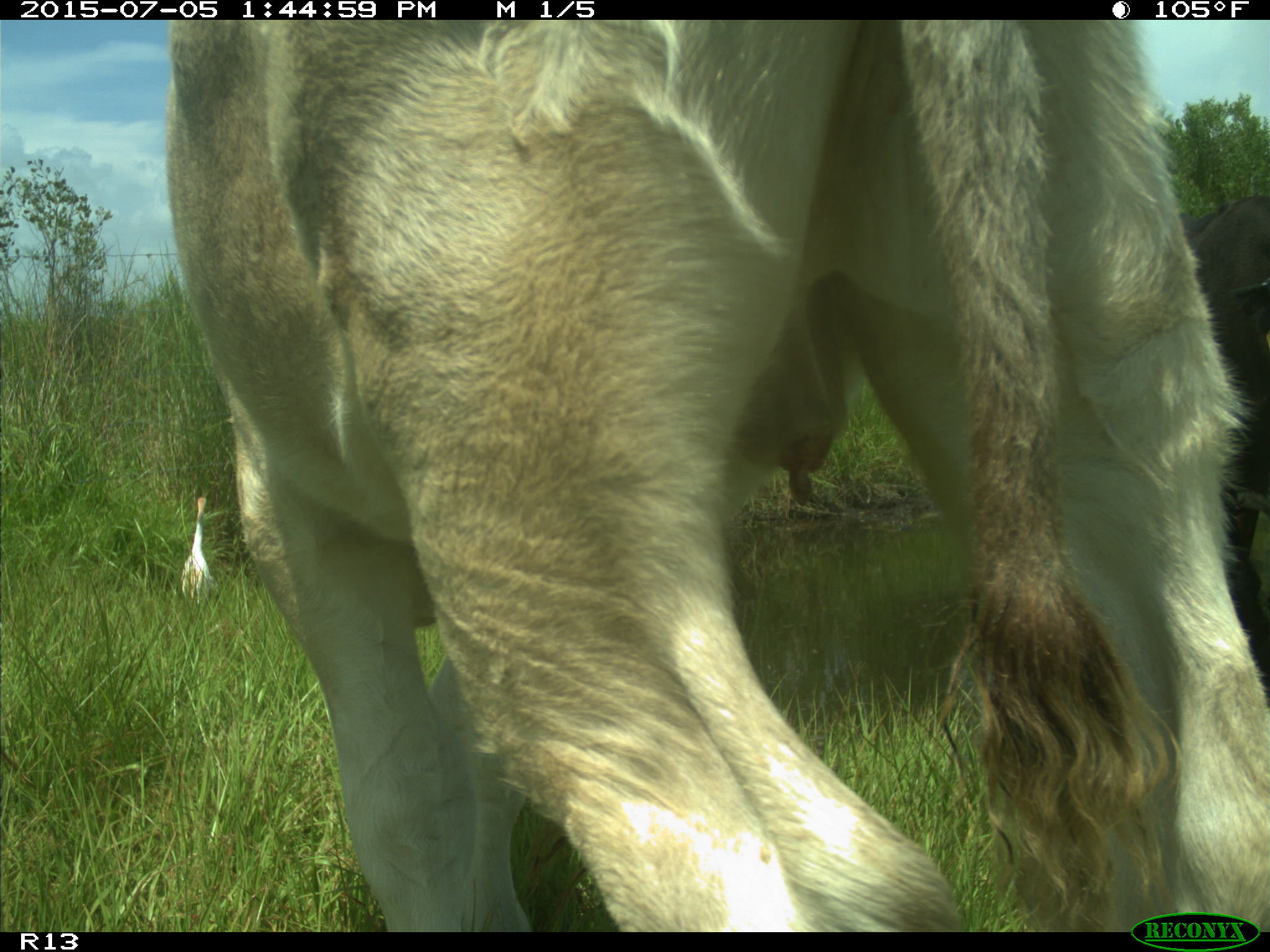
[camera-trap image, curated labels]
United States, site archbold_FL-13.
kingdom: Animalia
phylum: Chordata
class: Mammalia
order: Artiodactyla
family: Bovidae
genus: Bos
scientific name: Bos taurus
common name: domestic cow